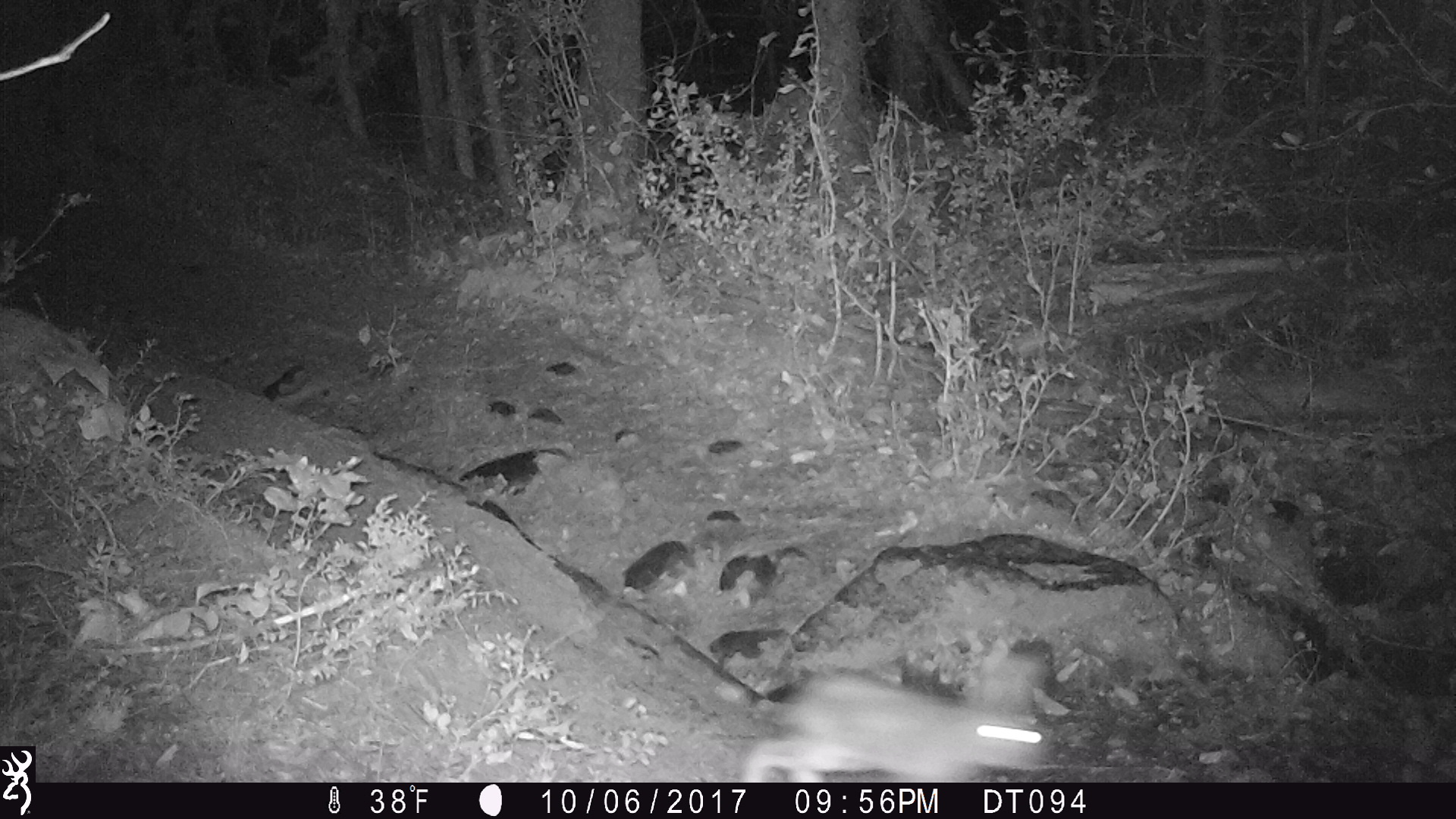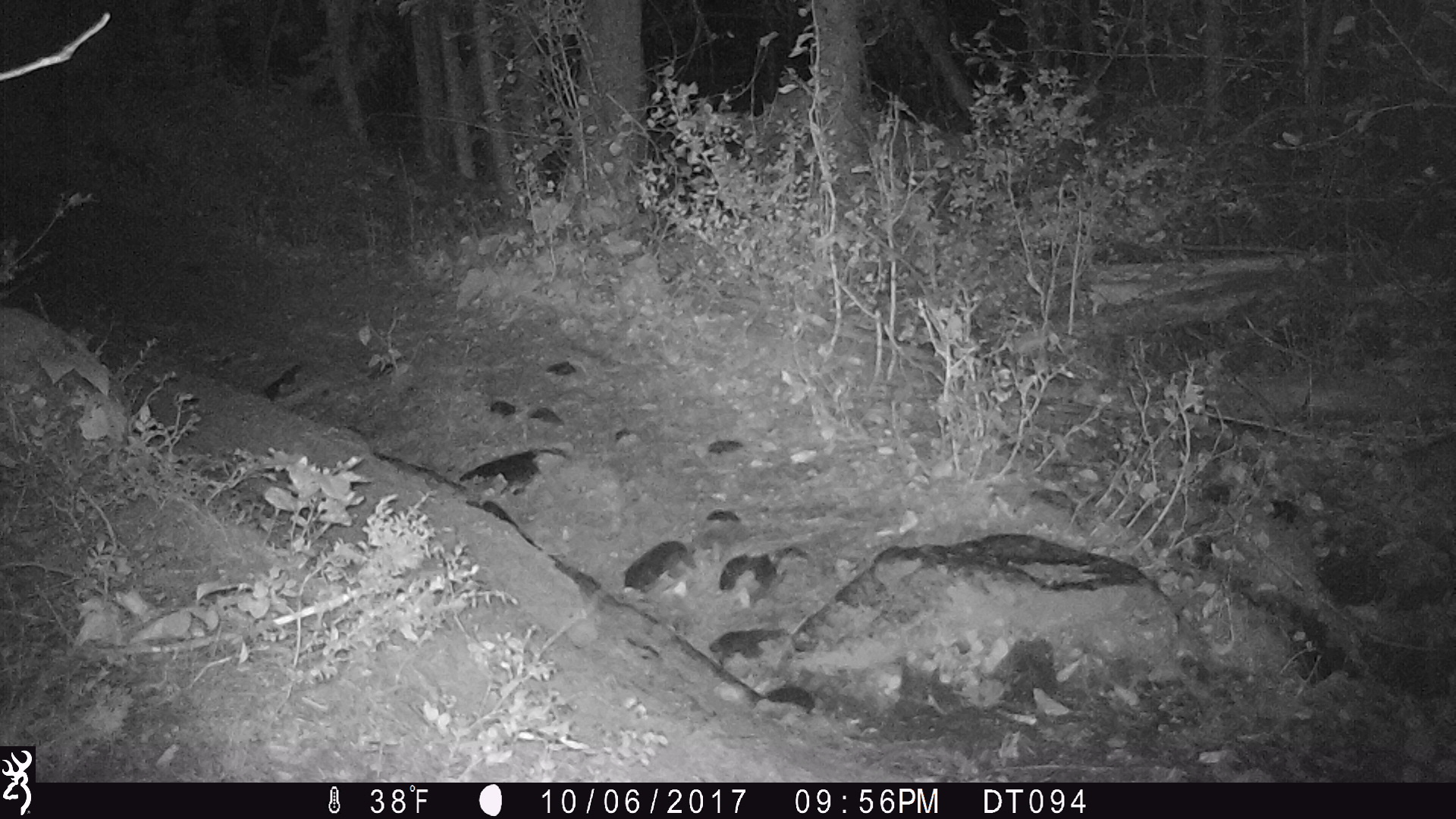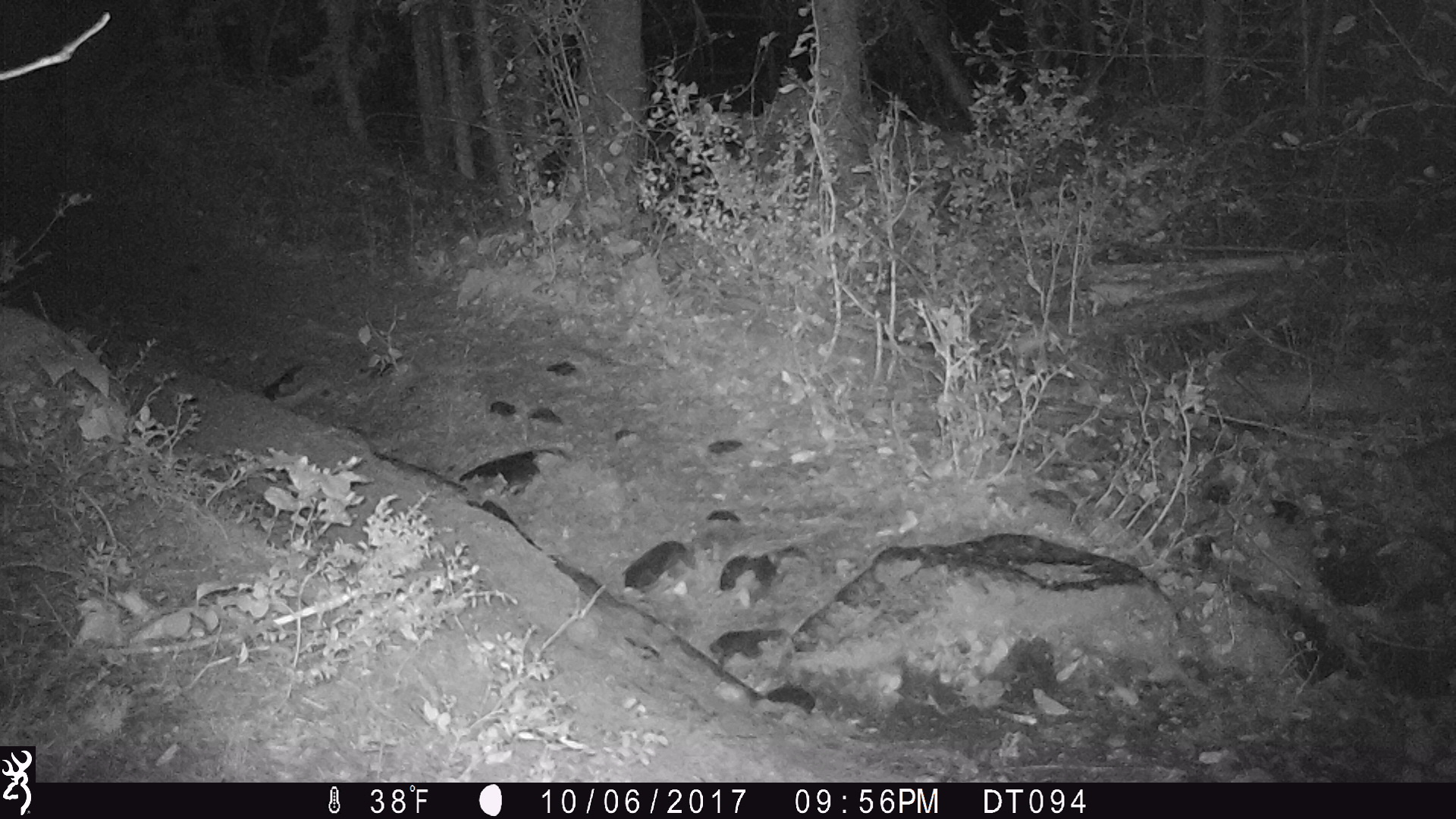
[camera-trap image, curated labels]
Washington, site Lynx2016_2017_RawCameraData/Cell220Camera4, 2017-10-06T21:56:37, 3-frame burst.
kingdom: Animalia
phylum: Chordata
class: Mammalia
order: Lagomorpha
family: Leporidae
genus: Lepus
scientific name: Lepus americanus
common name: snowshoe hare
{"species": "Lepus americanus (snowshoe hare)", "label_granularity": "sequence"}